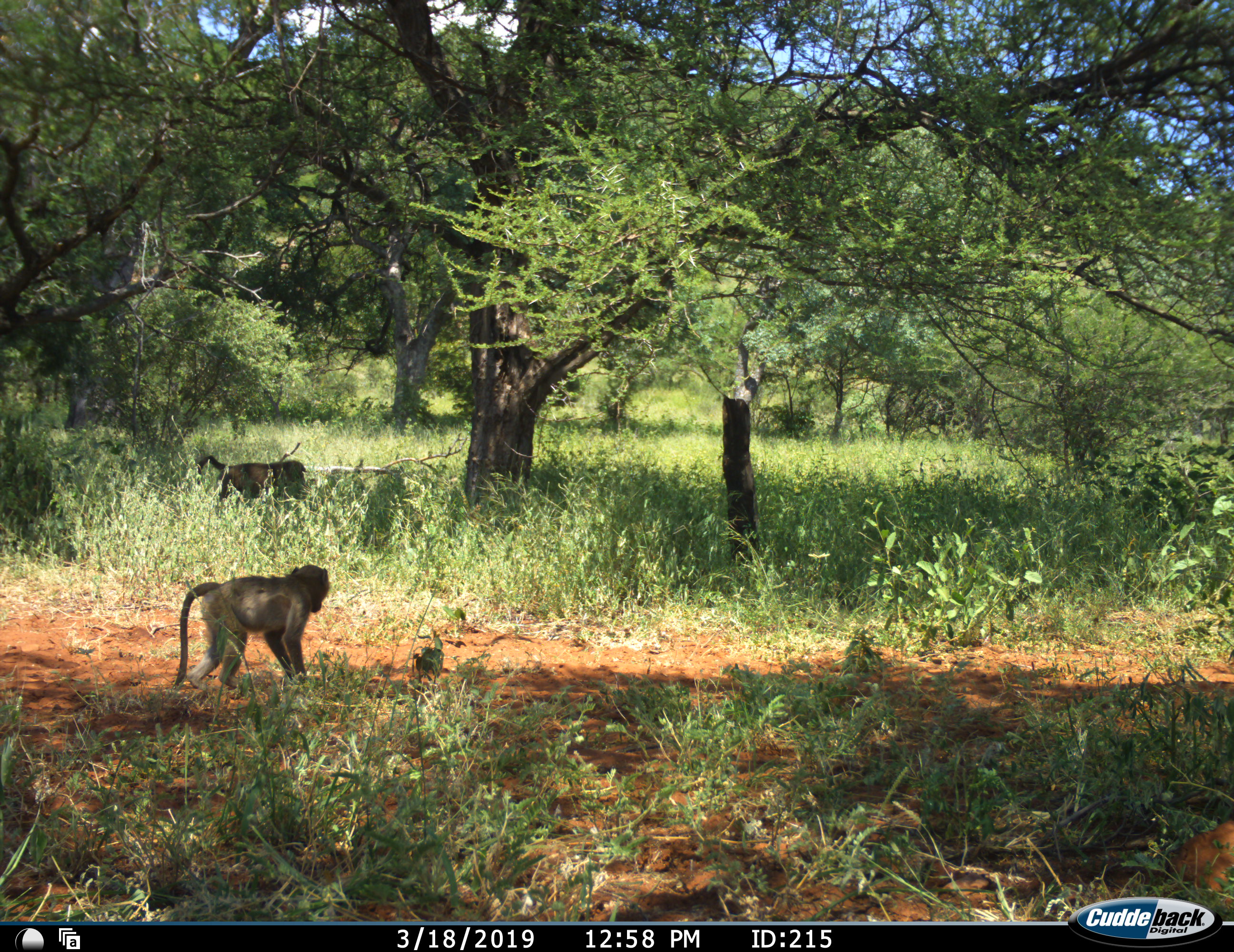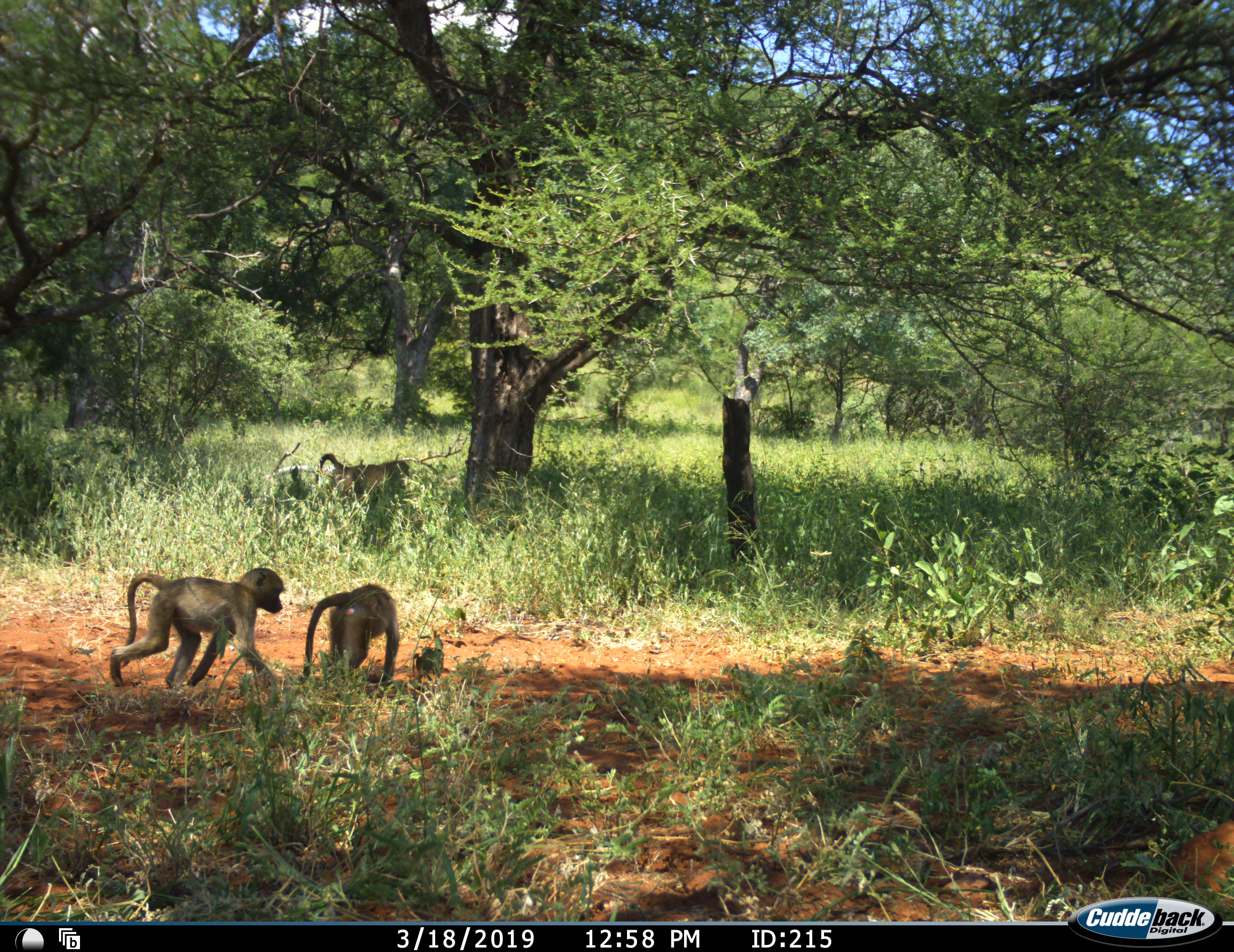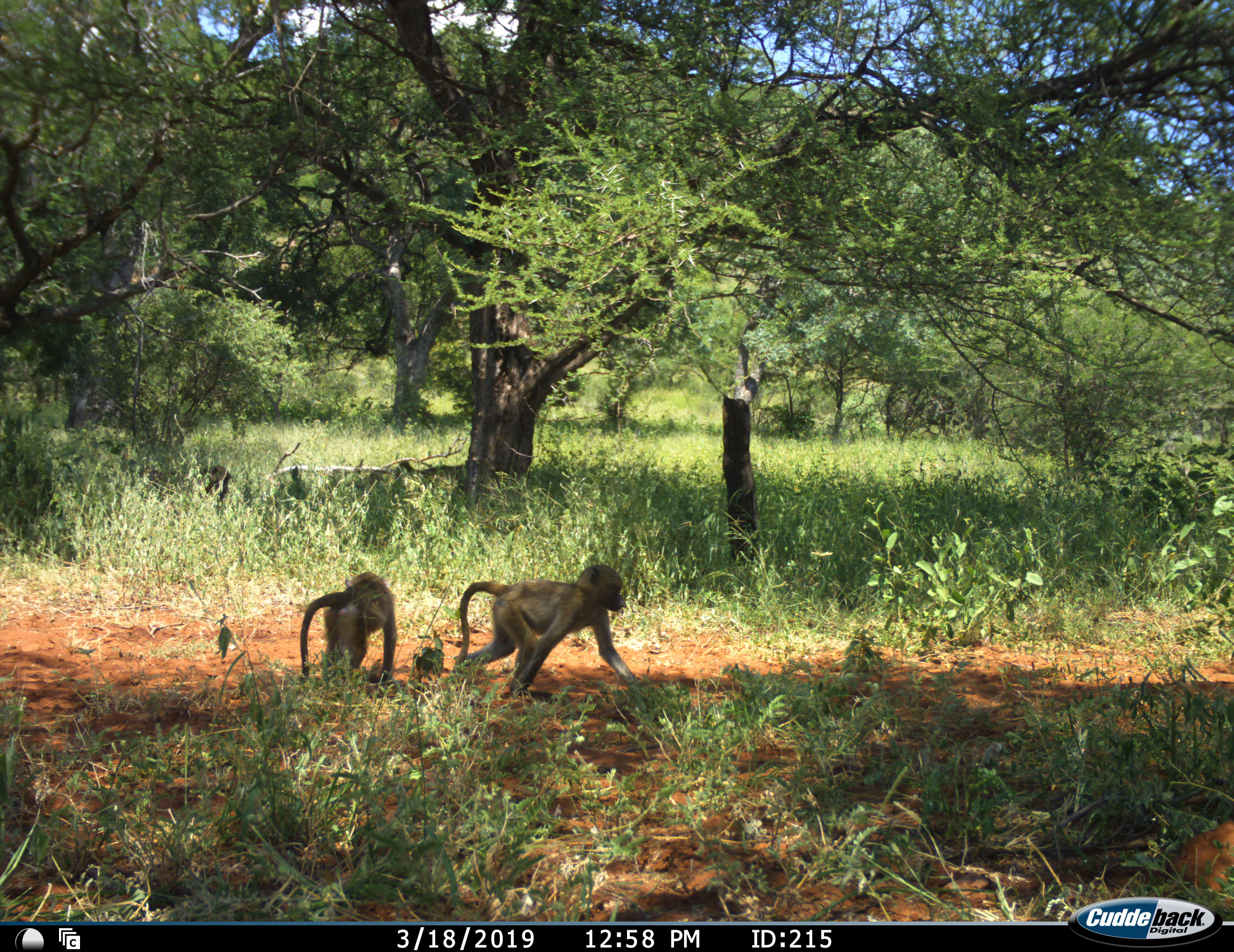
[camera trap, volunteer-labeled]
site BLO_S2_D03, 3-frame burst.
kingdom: Animalia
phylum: Chordata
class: Mammalia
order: Primates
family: Cercopithecidae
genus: Papio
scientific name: Papio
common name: baboon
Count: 3.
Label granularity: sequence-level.